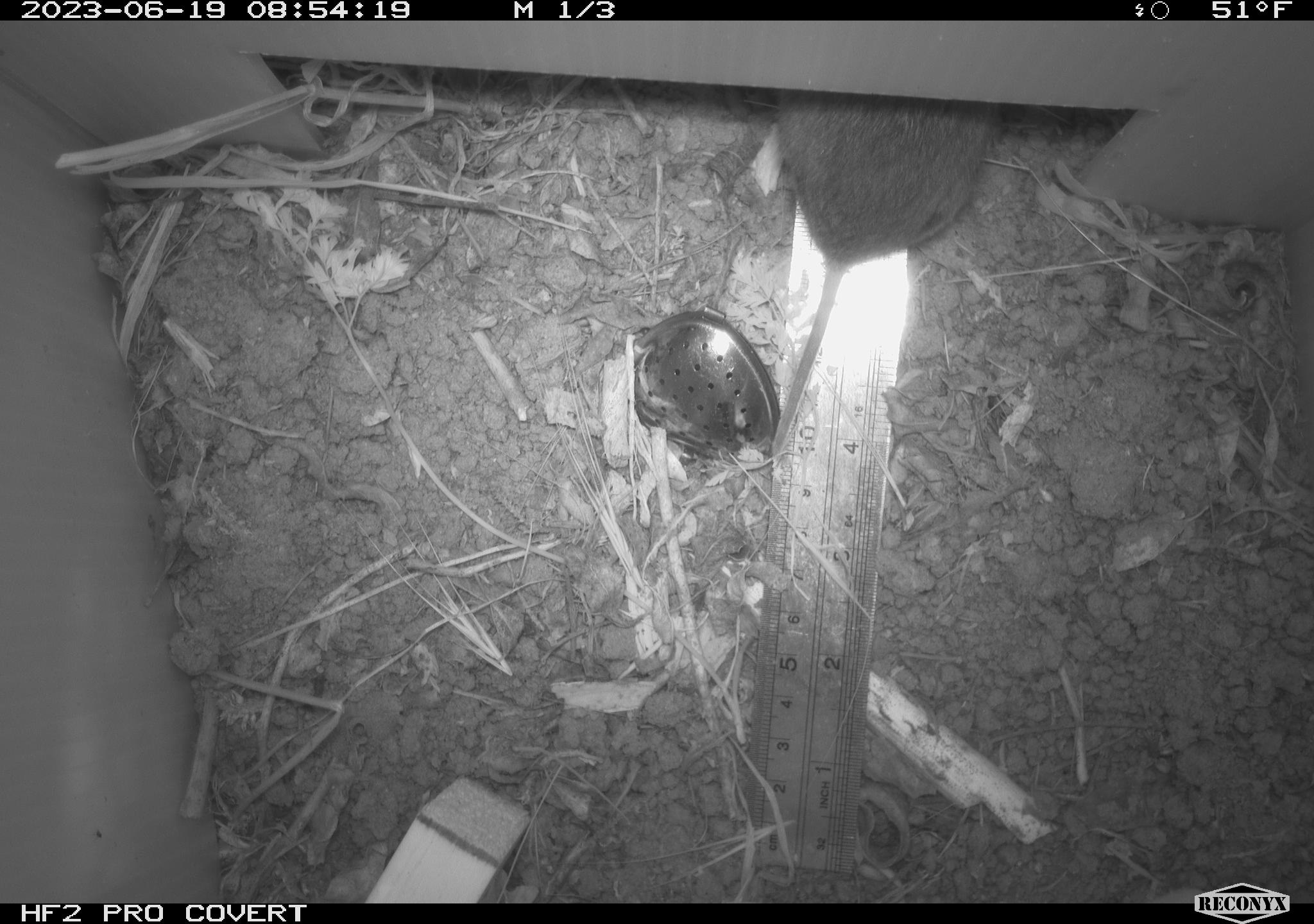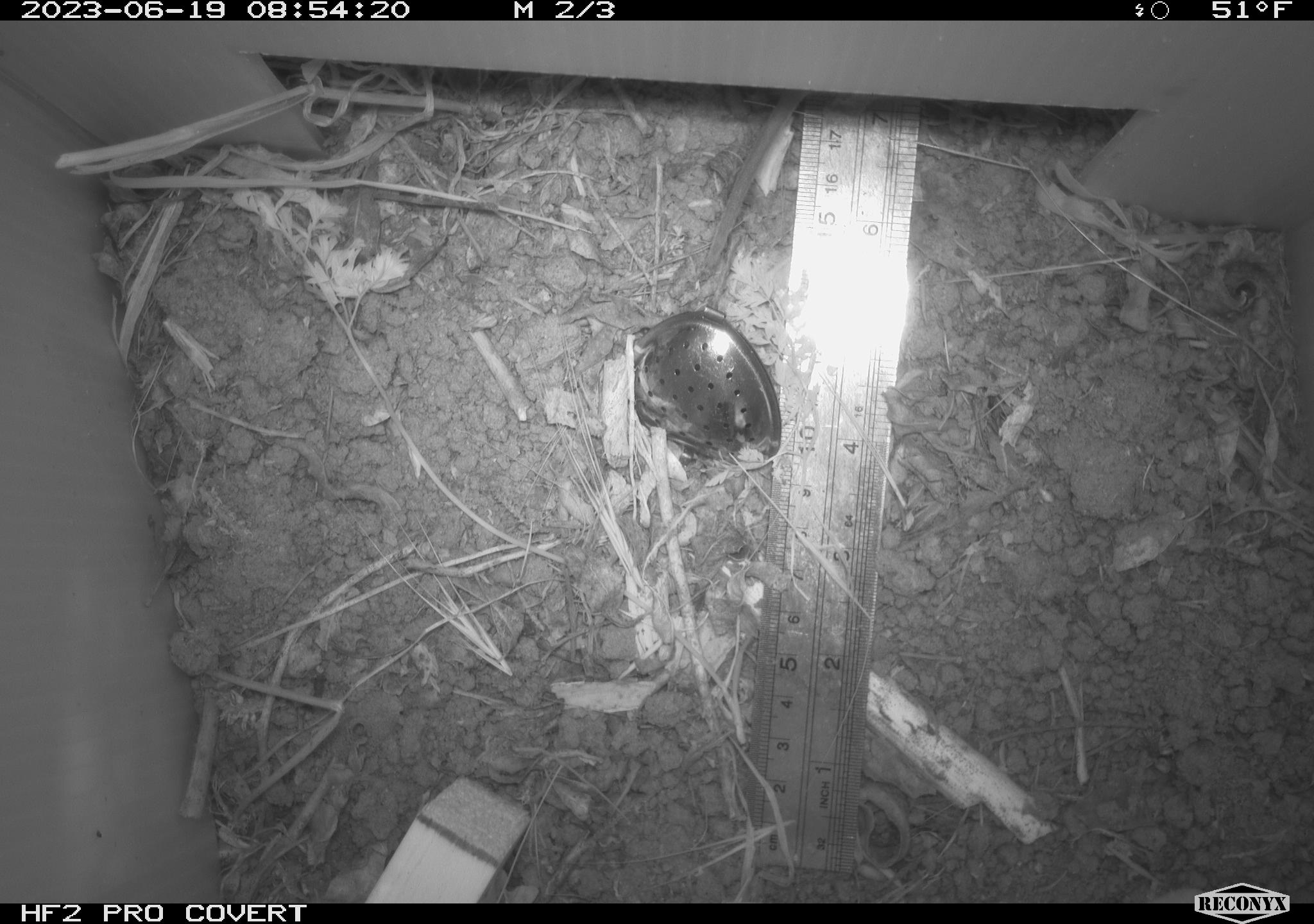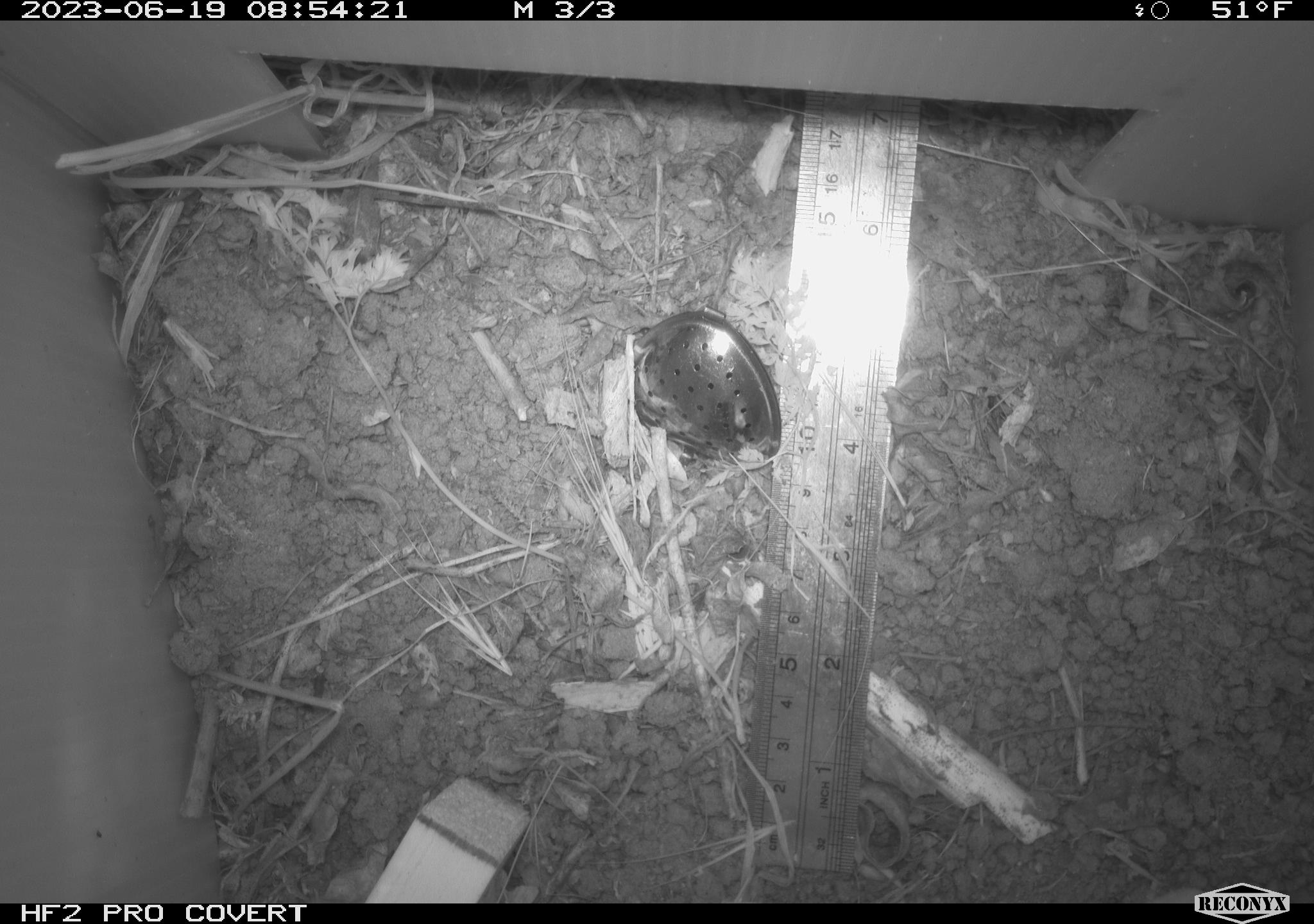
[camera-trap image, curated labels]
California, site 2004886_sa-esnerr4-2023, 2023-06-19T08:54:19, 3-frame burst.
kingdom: Animalia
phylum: Chordata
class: Mammalia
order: Rodentia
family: Cricetidae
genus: Microtus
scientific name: Microtus californicus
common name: california vole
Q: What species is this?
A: California vole (Microtus californicus).